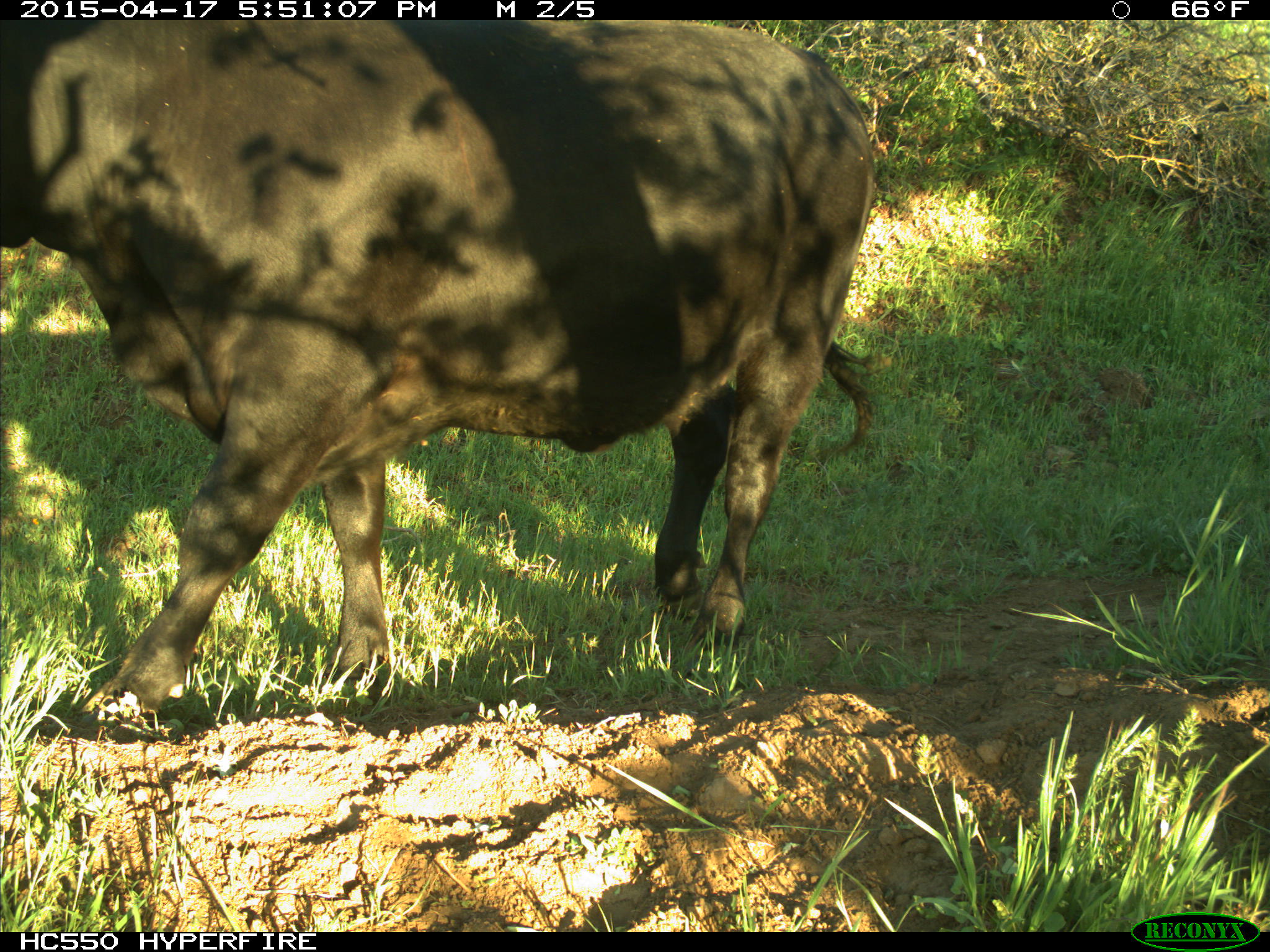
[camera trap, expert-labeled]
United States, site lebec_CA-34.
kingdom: Animalia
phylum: Chordata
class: Mammalia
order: Artiodactyla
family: Bovidae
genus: Bos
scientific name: Bos taurus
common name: domestic cow